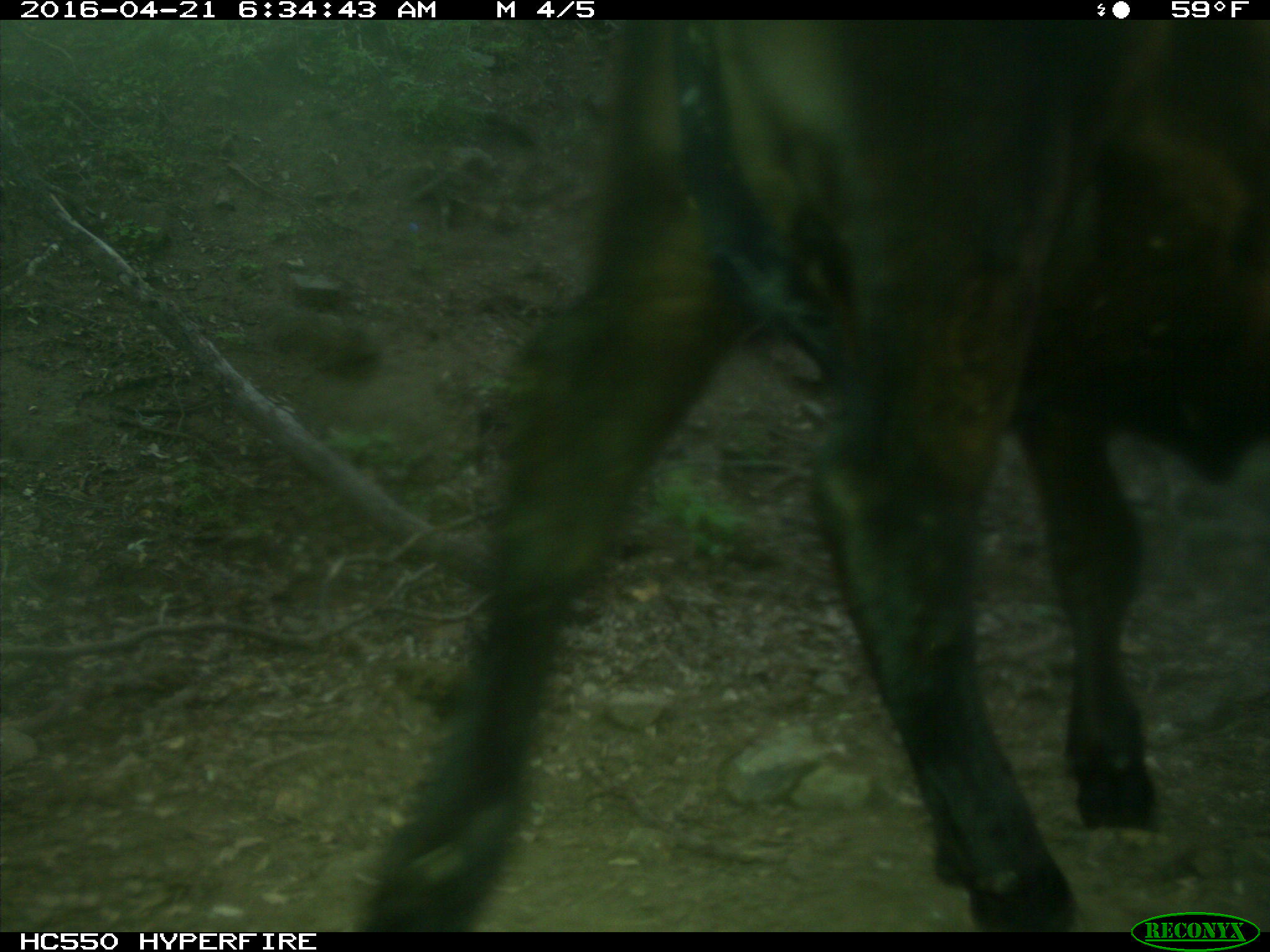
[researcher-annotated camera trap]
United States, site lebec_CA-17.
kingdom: Animalia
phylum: Chordata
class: Mammalia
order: Artiodactyla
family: Bovidae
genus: Bos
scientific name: Bos taurus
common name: domestic cow